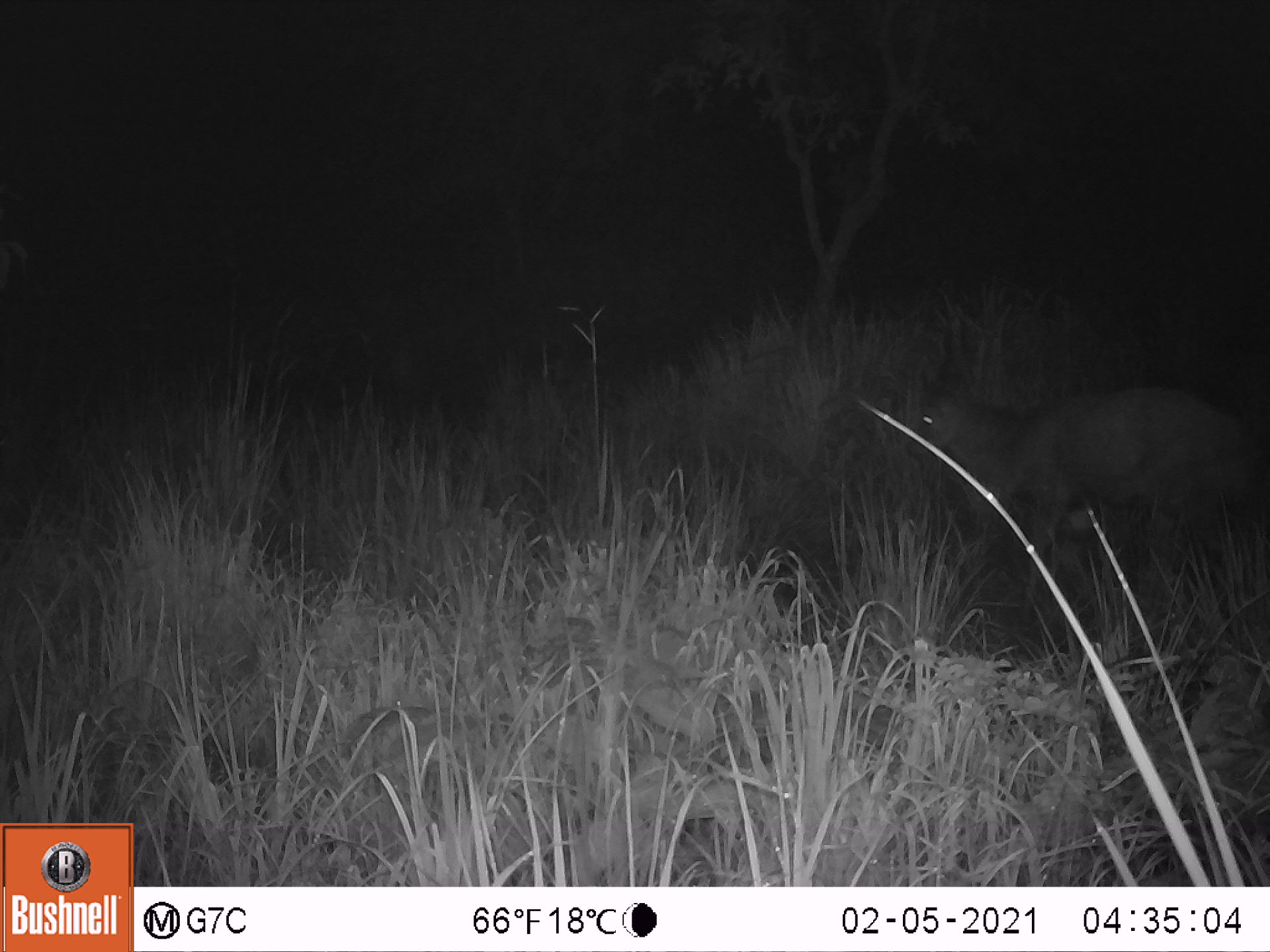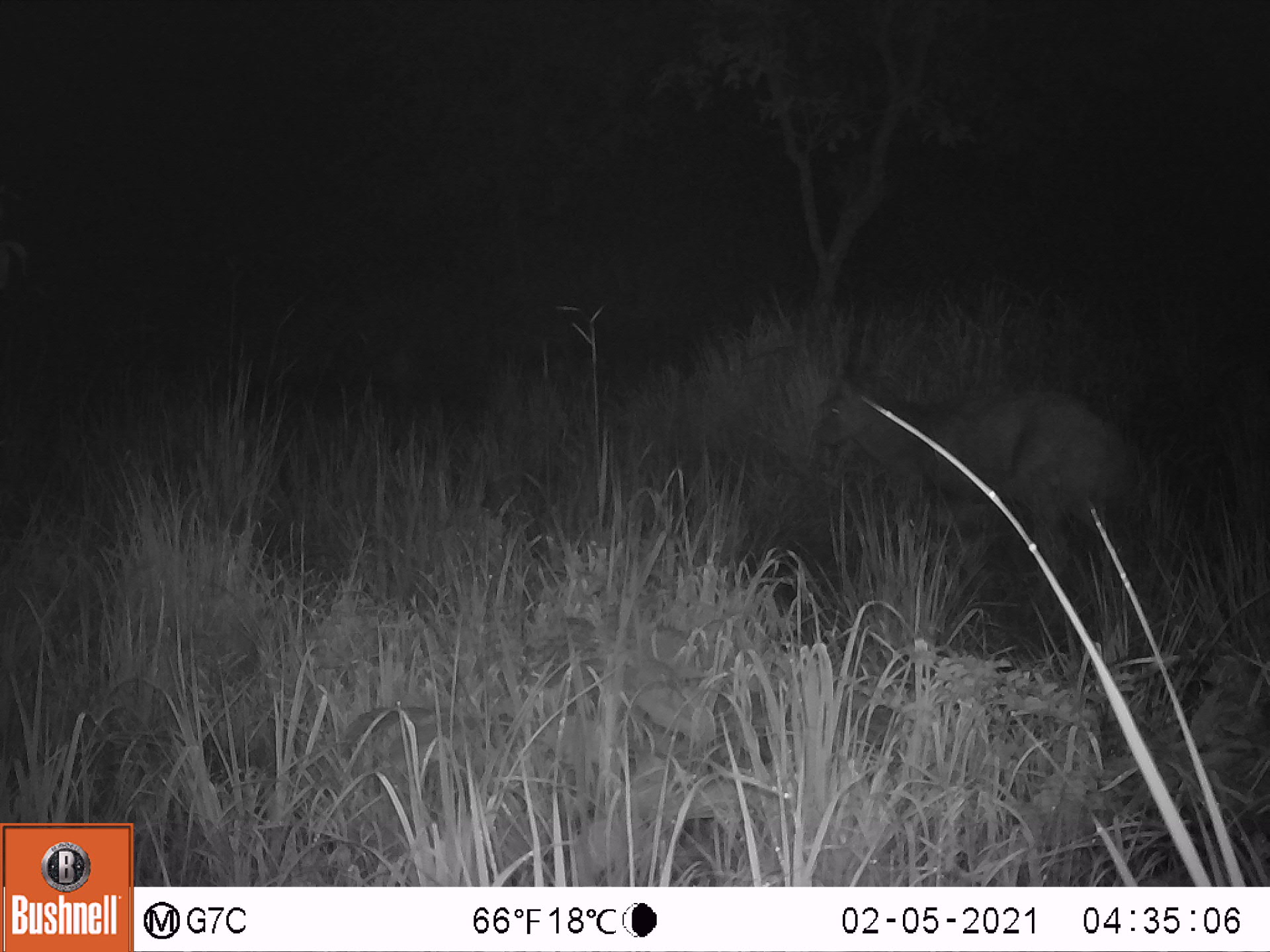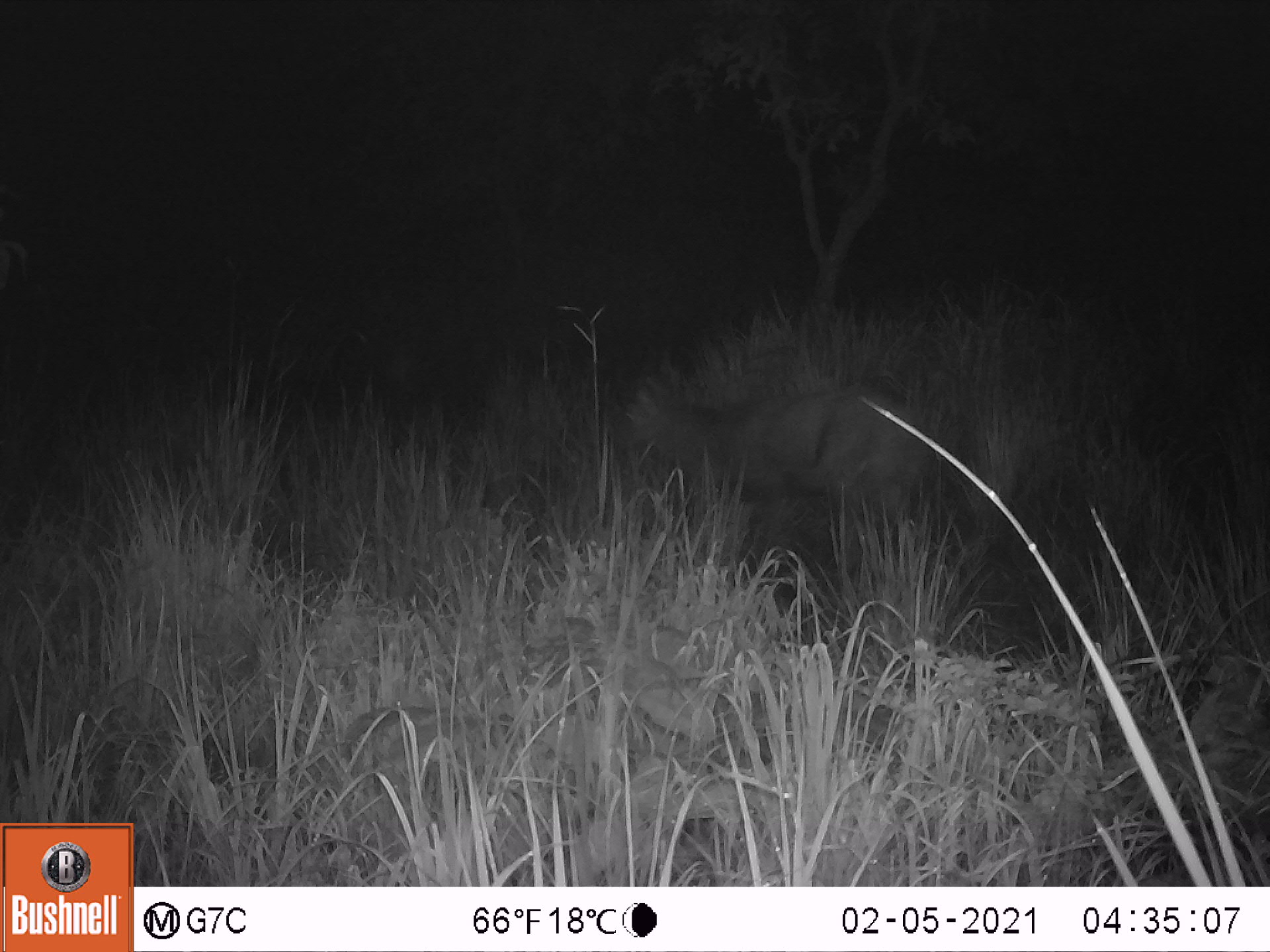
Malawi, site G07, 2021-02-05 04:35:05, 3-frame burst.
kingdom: Animalia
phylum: Chordata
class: Mammalia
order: Artiodactyla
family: Bovidae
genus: Tragelaphus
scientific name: Tragelaphus sylvaticus sylvaticus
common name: cape bushbuck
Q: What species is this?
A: Cape bushbuck (Tragelaphus sylvaticus sylvaticus).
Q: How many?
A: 1.